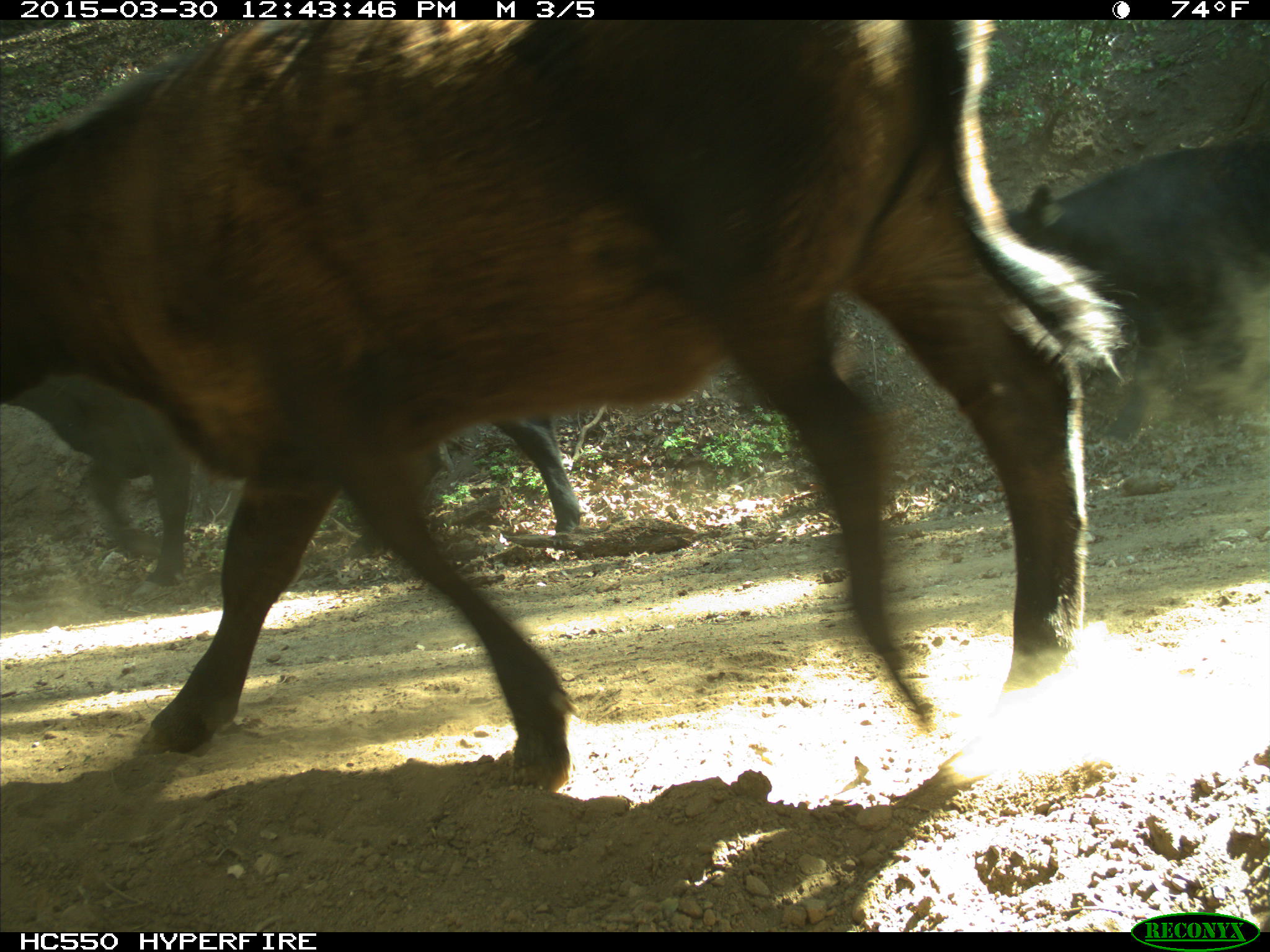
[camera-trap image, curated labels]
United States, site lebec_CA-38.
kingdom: Animalia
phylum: Chordata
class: Mammalia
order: Artiodactyla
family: Bovidae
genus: Bos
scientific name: Bos taurus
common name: domestic cow